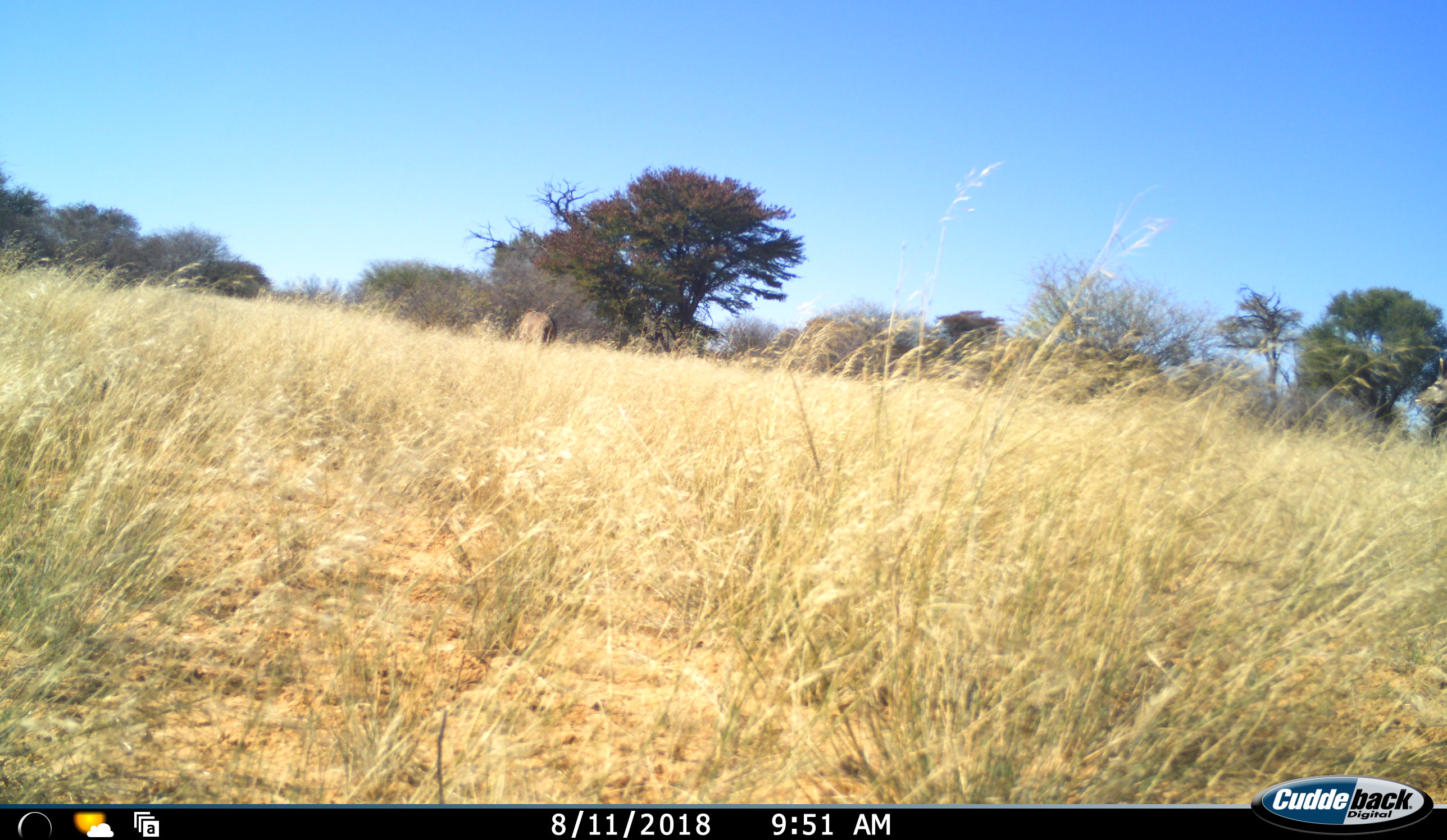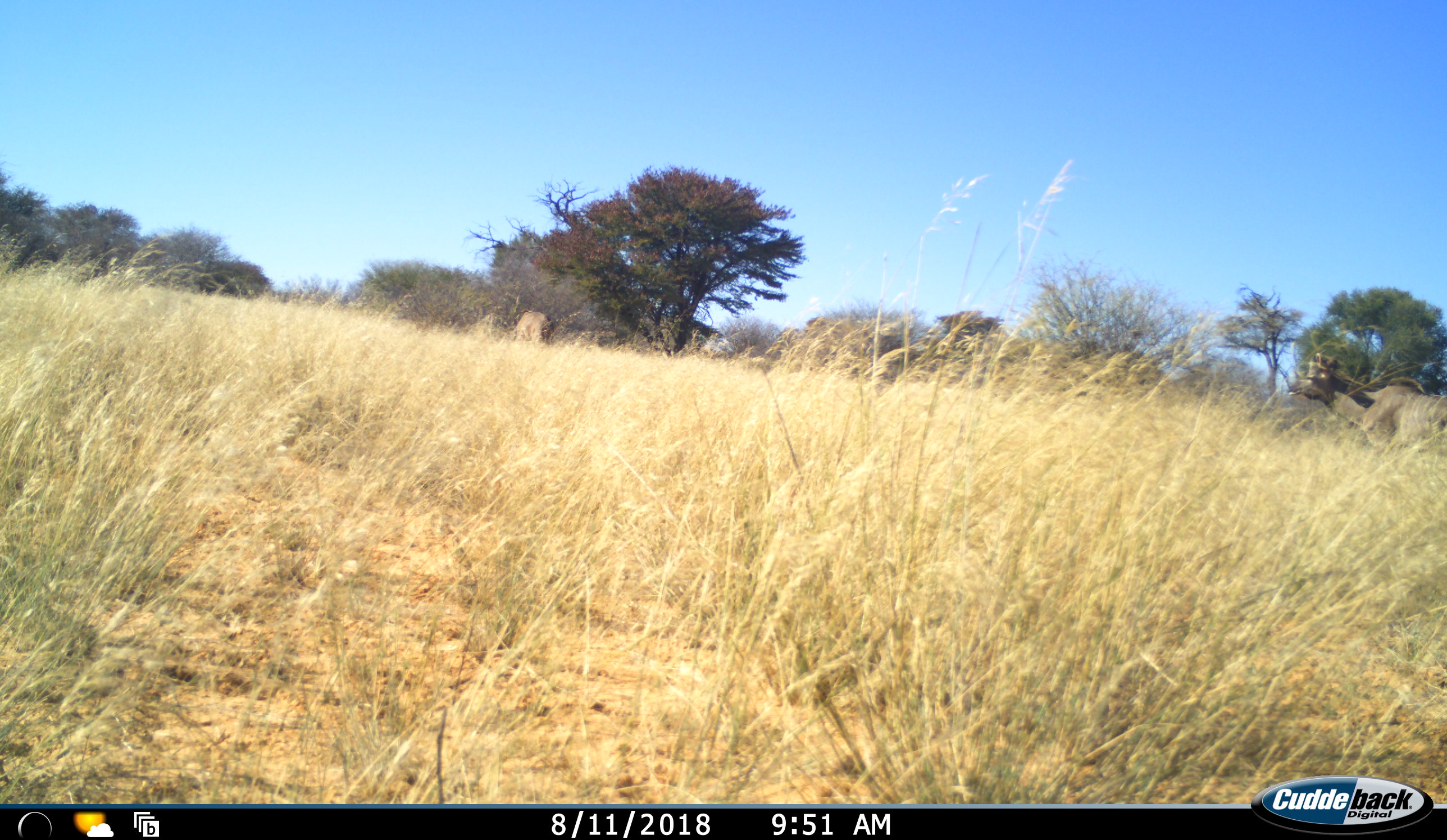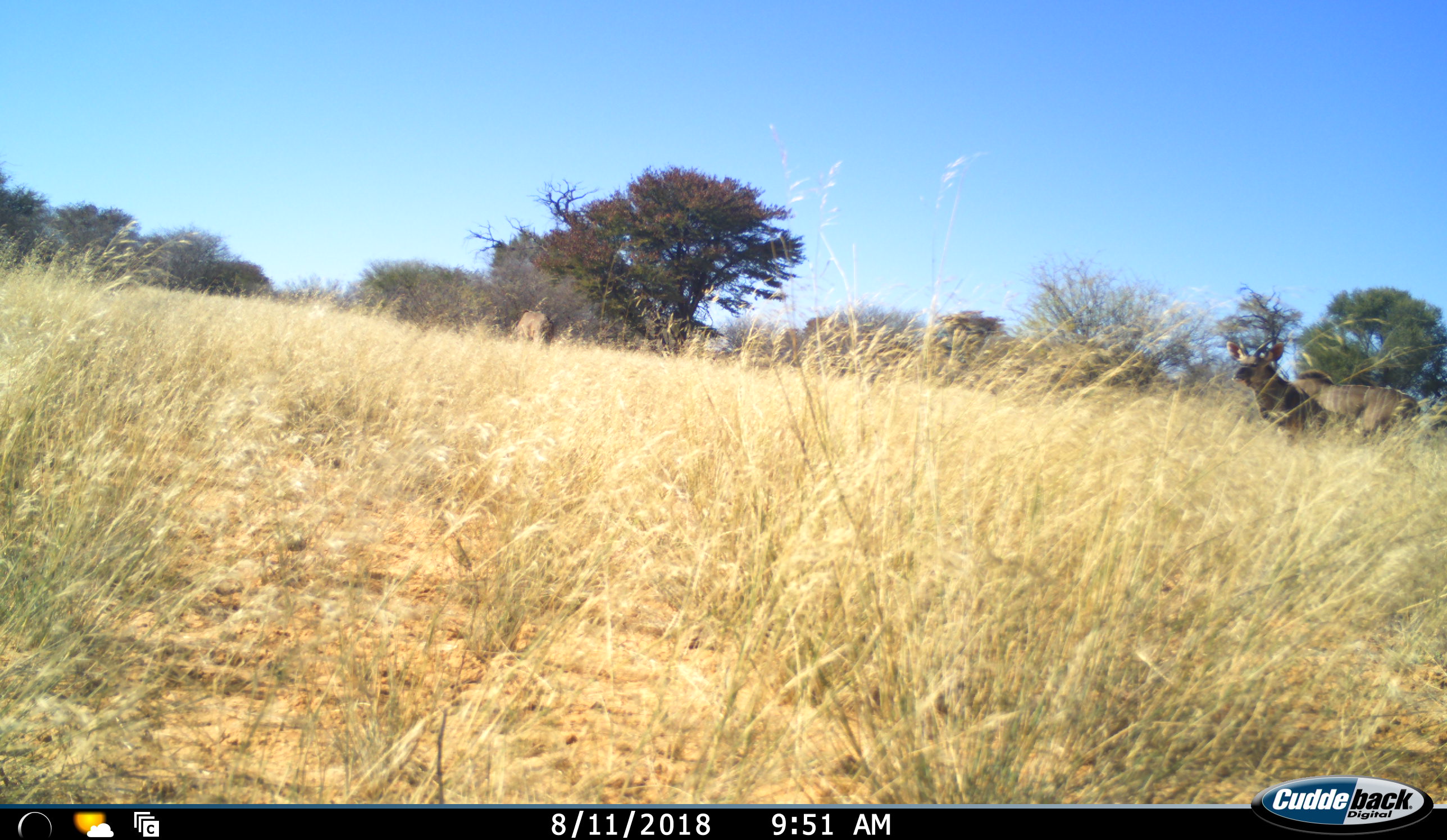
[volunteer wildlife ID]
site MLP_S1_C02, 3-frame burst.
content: unidentified animal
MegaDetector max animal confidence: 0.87